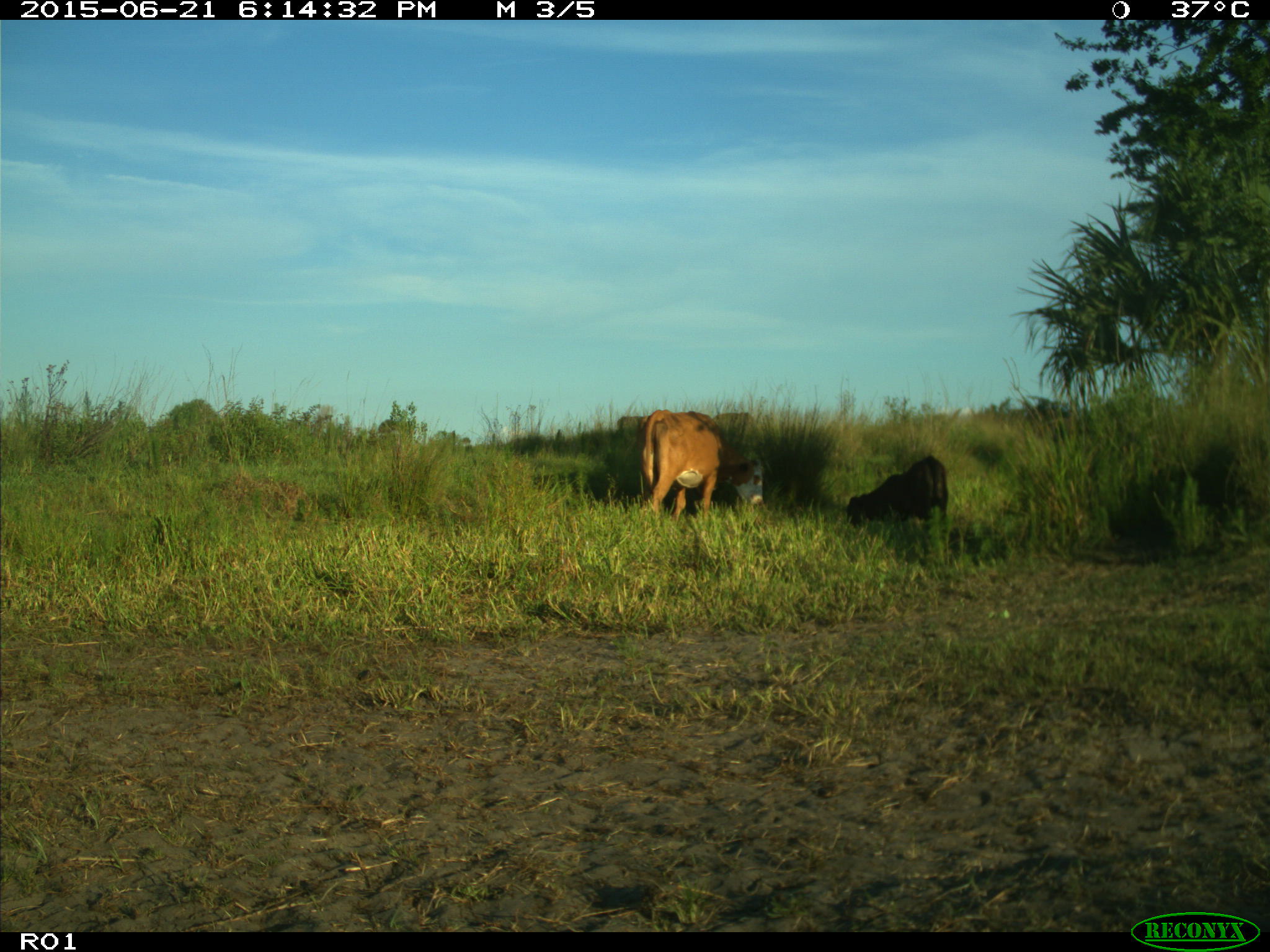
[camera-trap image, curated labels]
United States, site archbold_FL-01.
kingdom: Animalia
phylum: Chordata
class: Mammalia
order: Artiodactyla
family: Bovidae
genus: Bos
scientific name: Bos taurus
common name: domestic cow